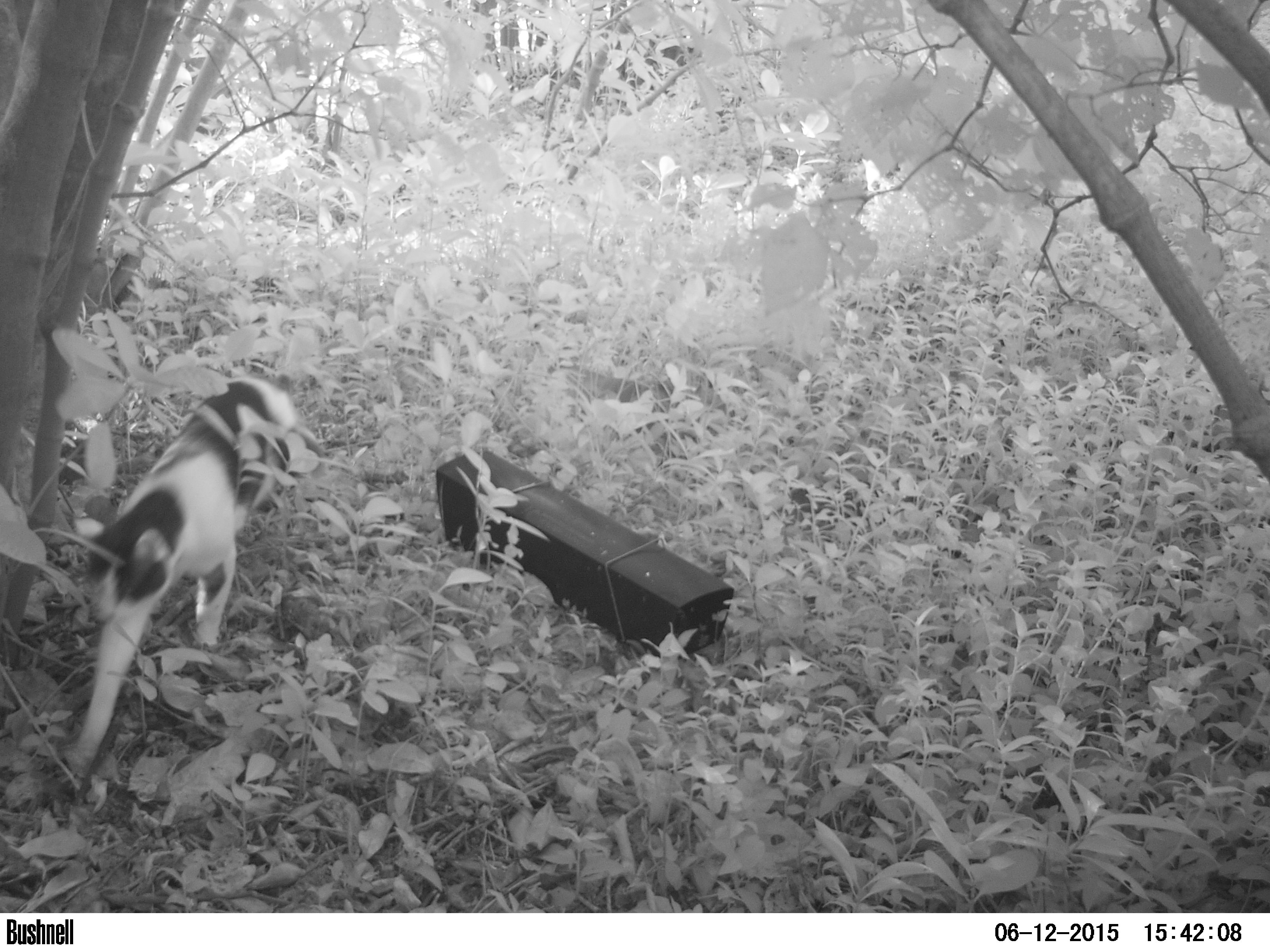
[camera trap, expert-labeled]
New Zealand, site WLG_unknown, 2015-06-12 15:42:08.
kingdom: Animalia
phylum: Chordata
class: Mammalia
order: Carnivora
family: Felidae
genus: Felis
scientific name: Felis catus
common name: domestic cat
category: cat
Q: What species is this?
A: Cat (domestic cat) (Felis catus).